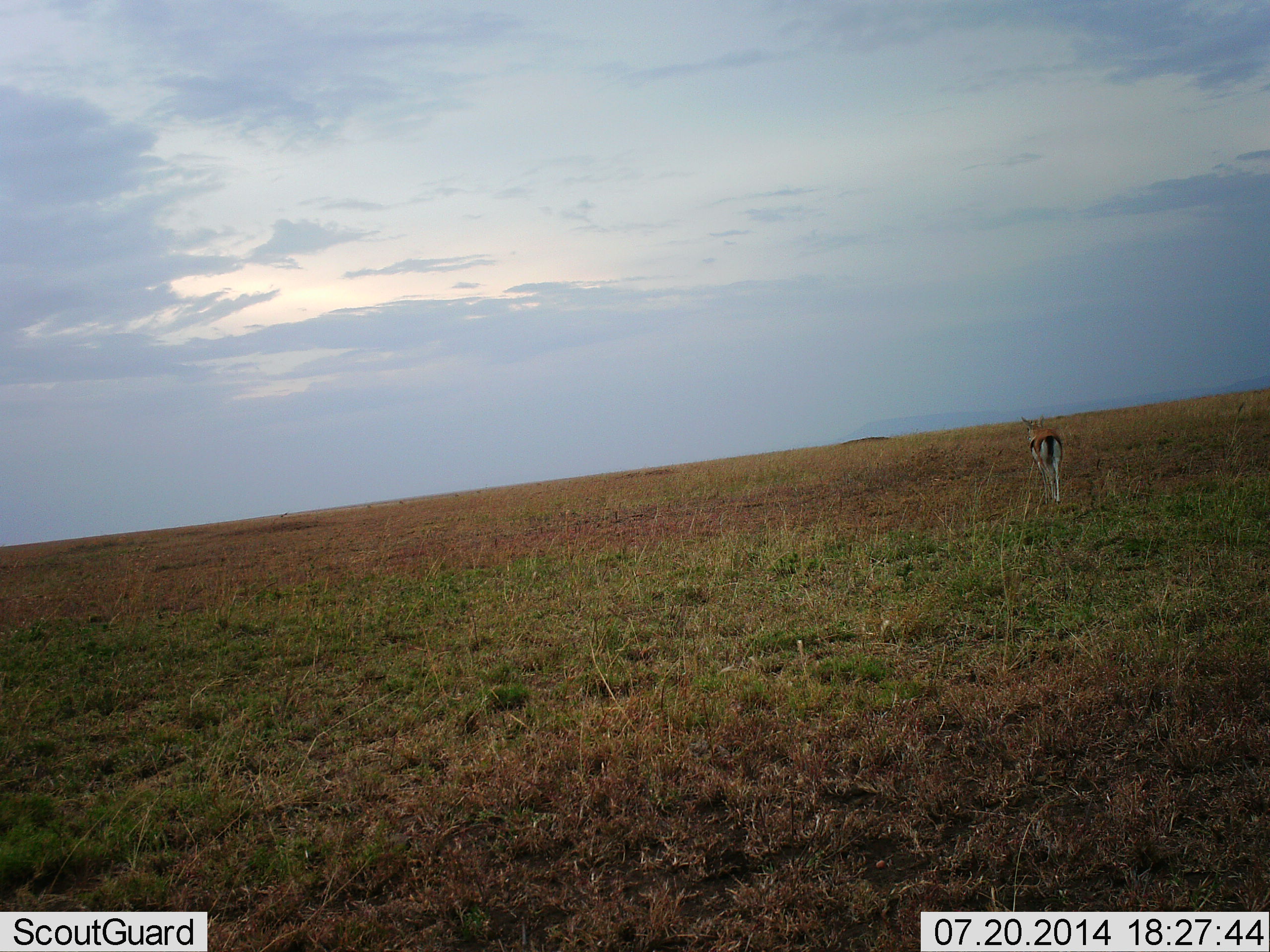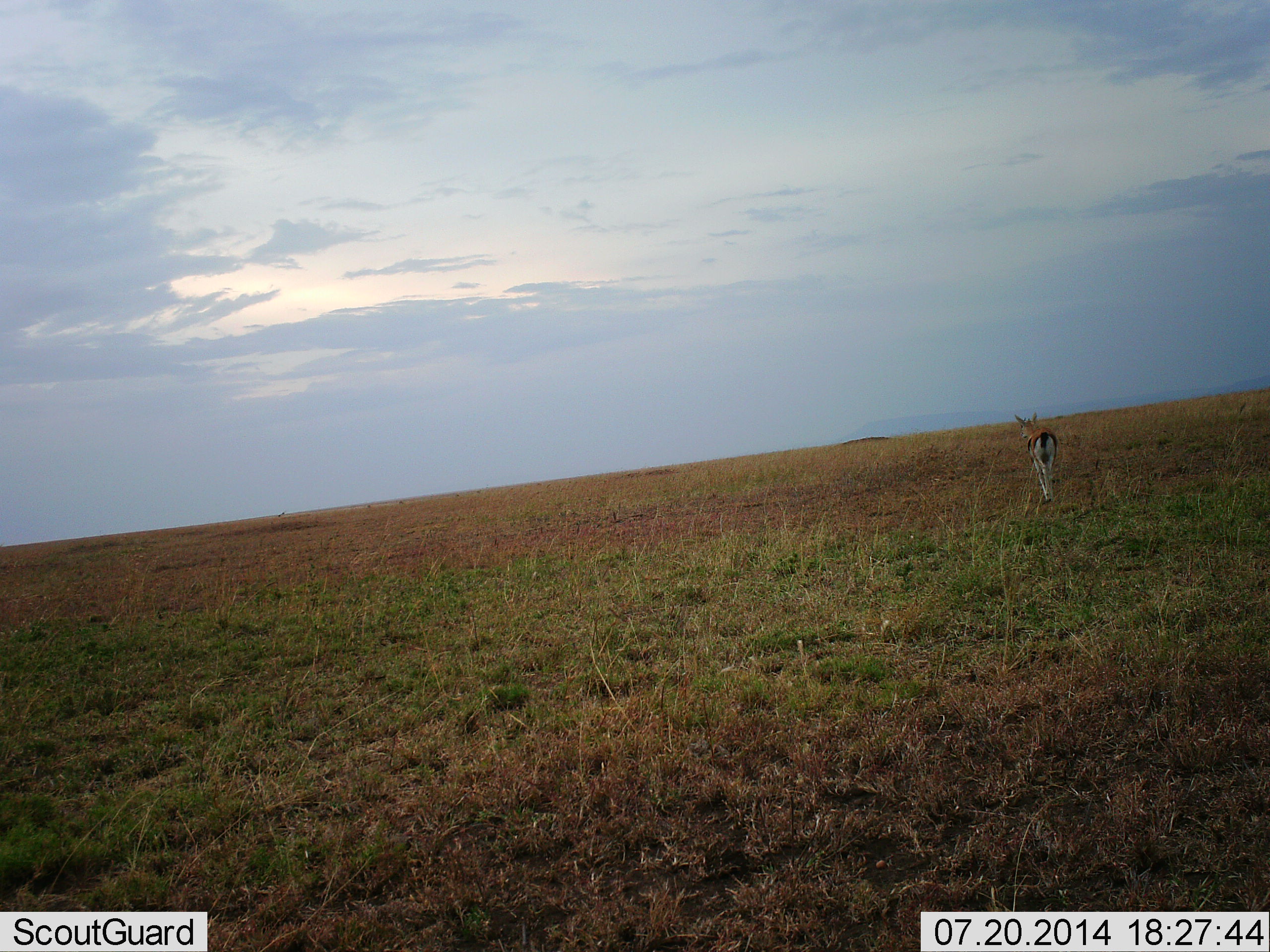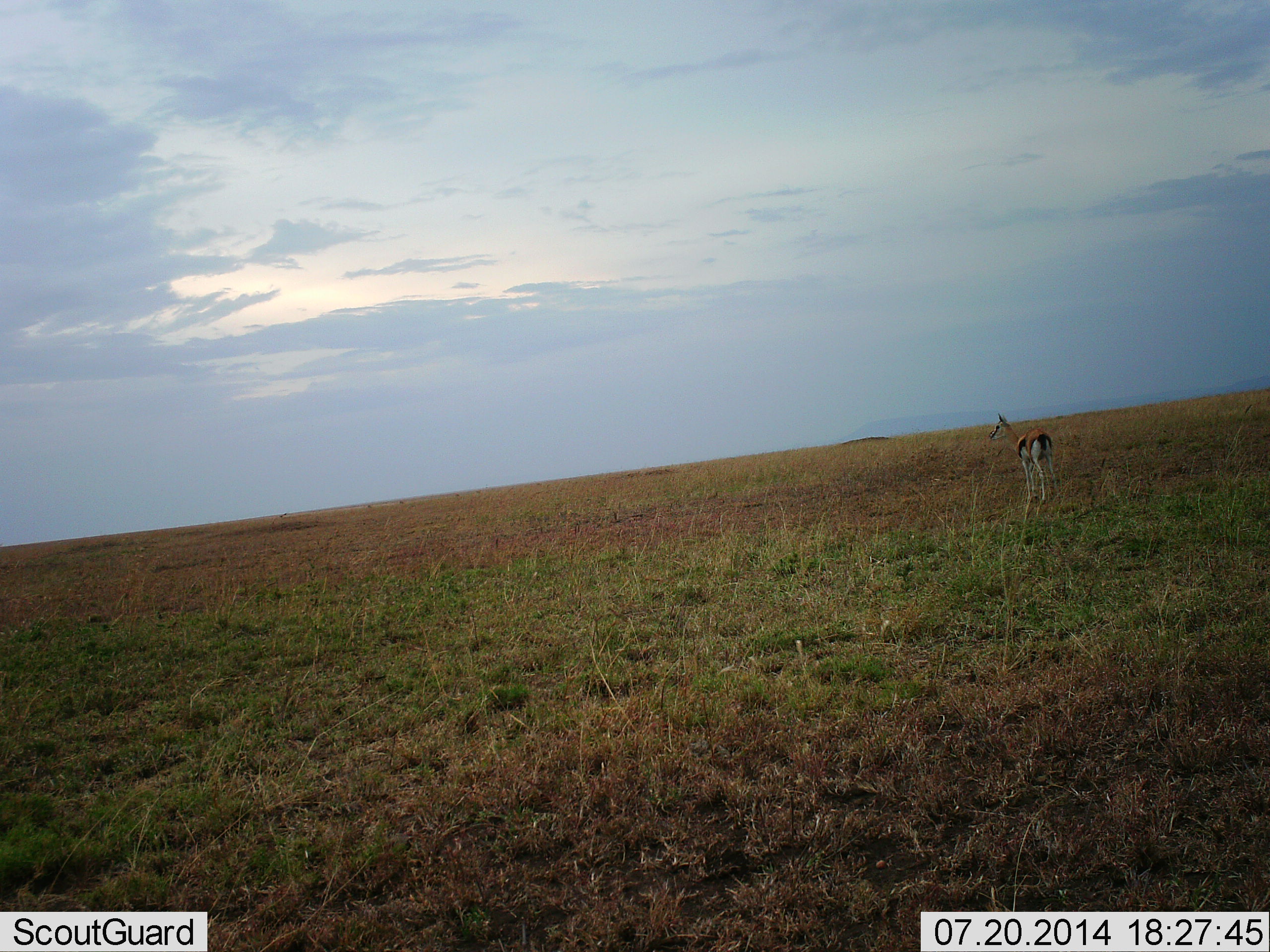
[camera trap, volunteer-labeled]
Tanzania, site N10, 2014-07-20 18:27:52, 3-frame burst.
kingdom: Animalia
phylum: Chordata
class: Mammalia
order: Artiodactyla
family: Bovidae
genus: Eudorcas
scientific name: Eudorcas thomsonii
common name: thomson's gazelle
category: gazellethomsons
Gazellethomsons (thomson's gazelle) (Eudorcas thomsonii), count 1. Behavior (volunteer vote fractions): standing 20%, resting 0%, moving 80%, interacting 0%. Young present (vote fraction): 0%. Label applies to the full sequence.